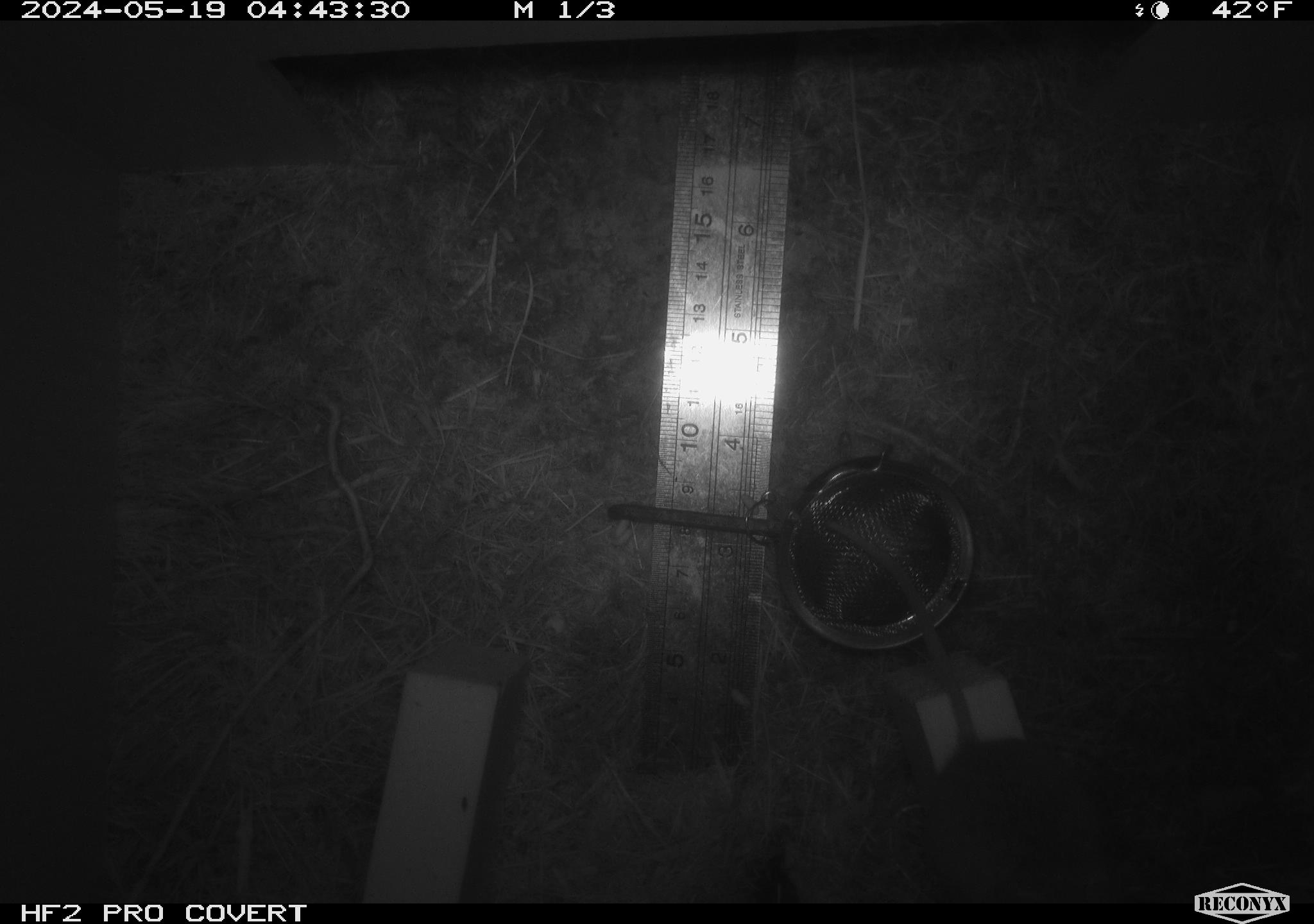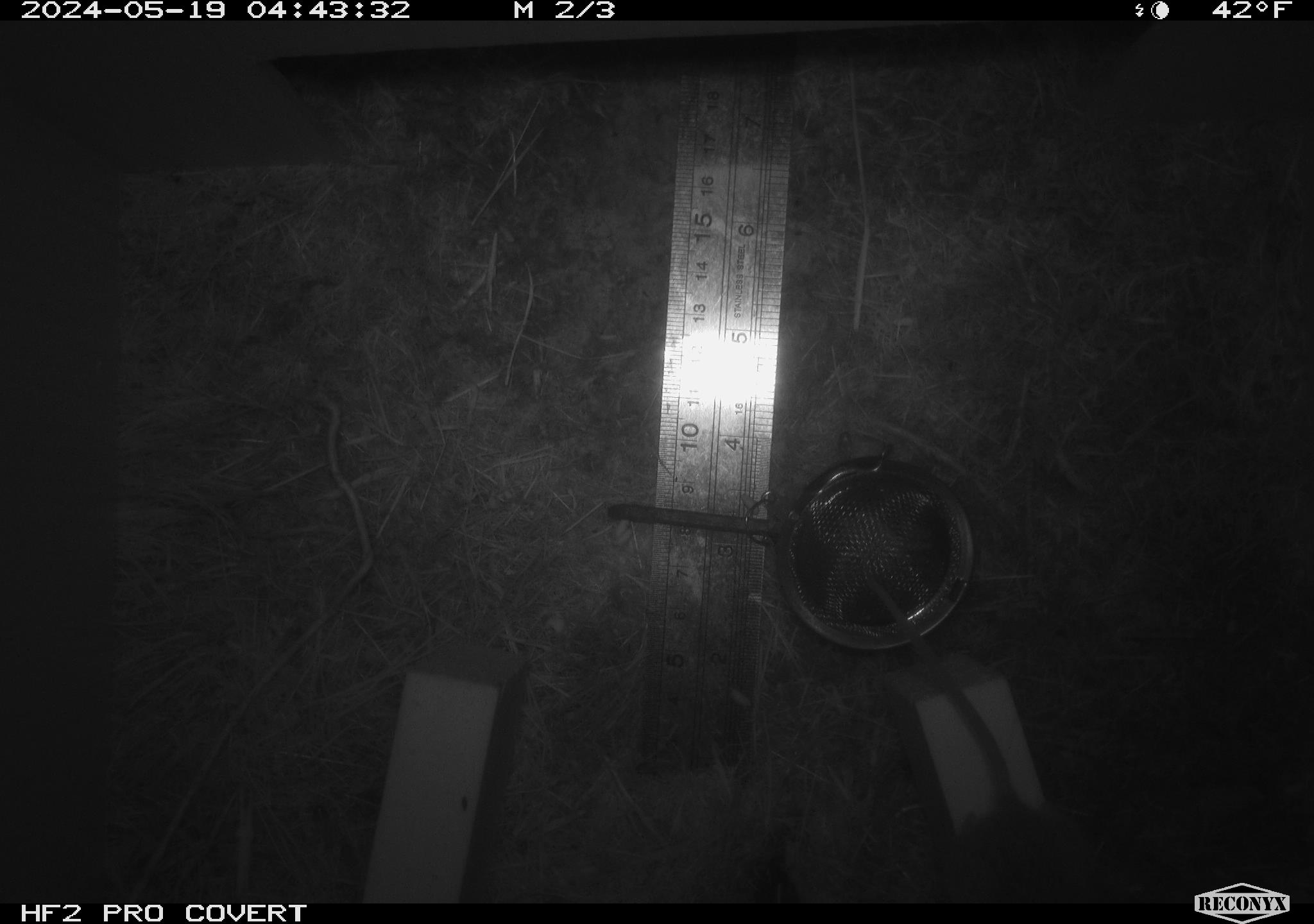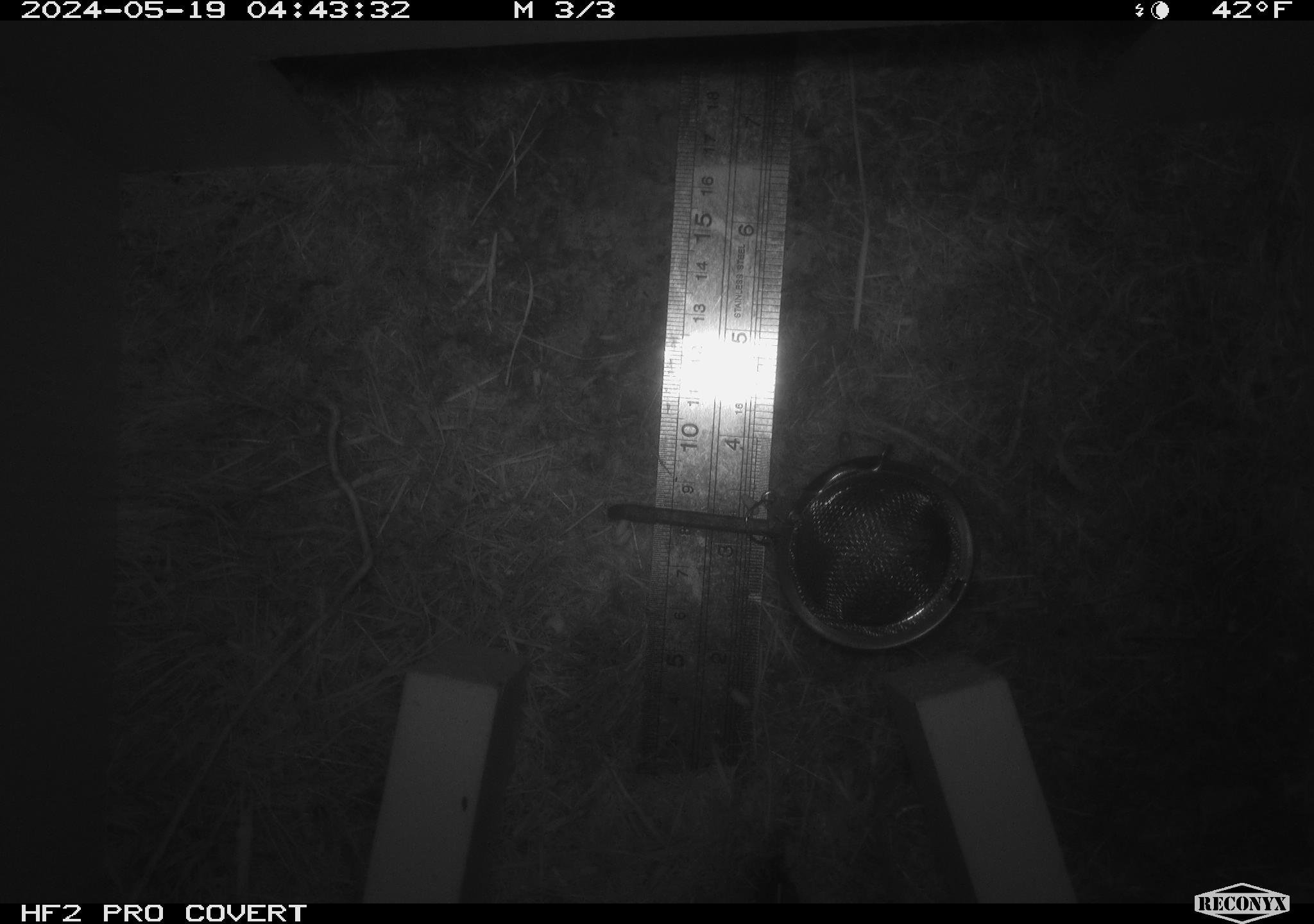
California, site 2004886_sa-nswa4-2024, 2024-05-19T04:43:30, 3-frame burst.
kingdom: Animalia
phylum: Chordata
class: Mammalia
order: Rodentia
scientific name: Rodentia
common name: rodent